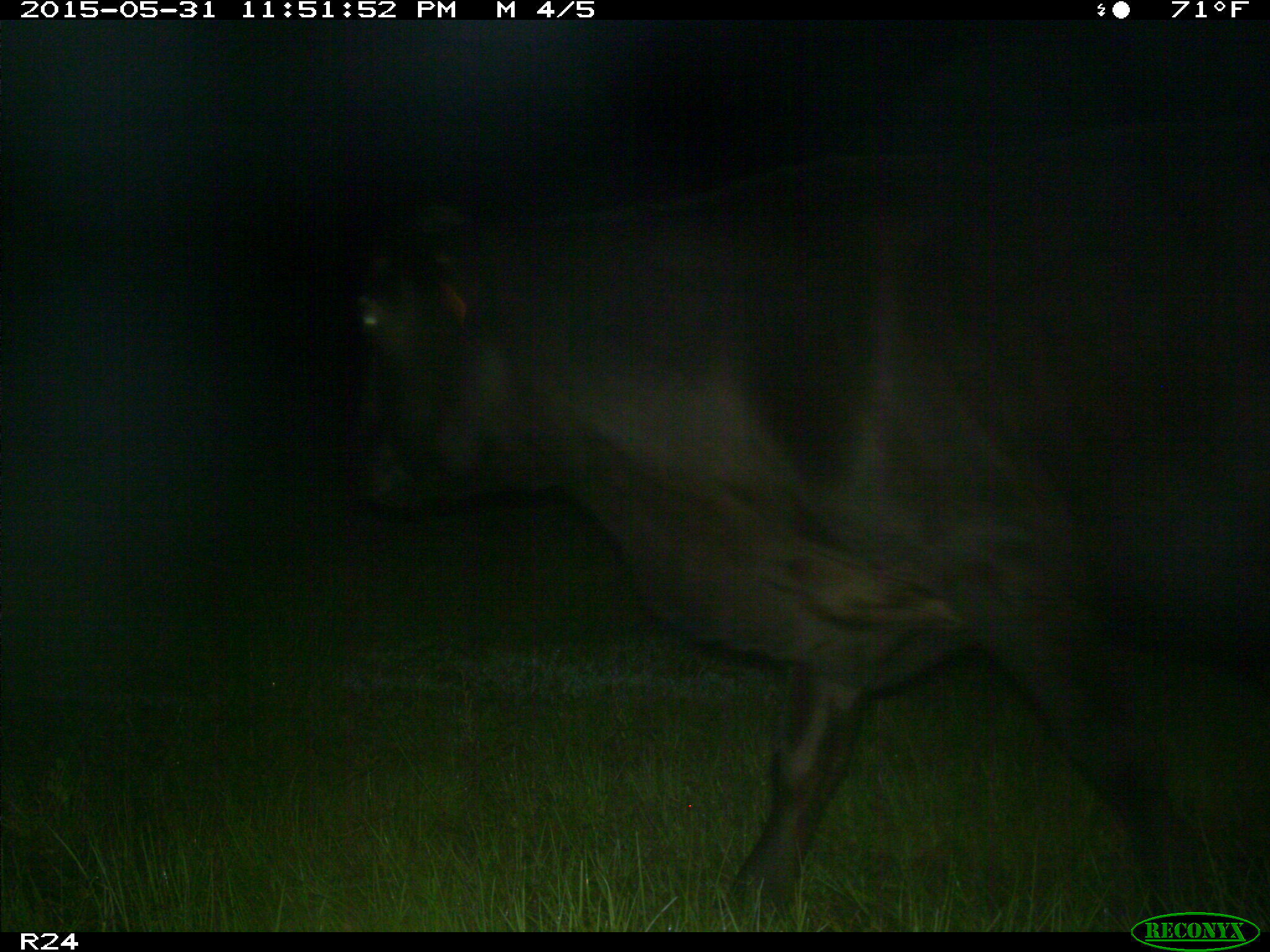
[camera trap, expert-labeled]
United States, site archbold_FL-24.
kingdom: Animalia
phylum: Chordata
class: Mammalia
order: Artiodactyla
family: Bovidae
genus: Bos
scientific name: Bos taurus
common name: domestic cow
Bos taurus (domestic cow).